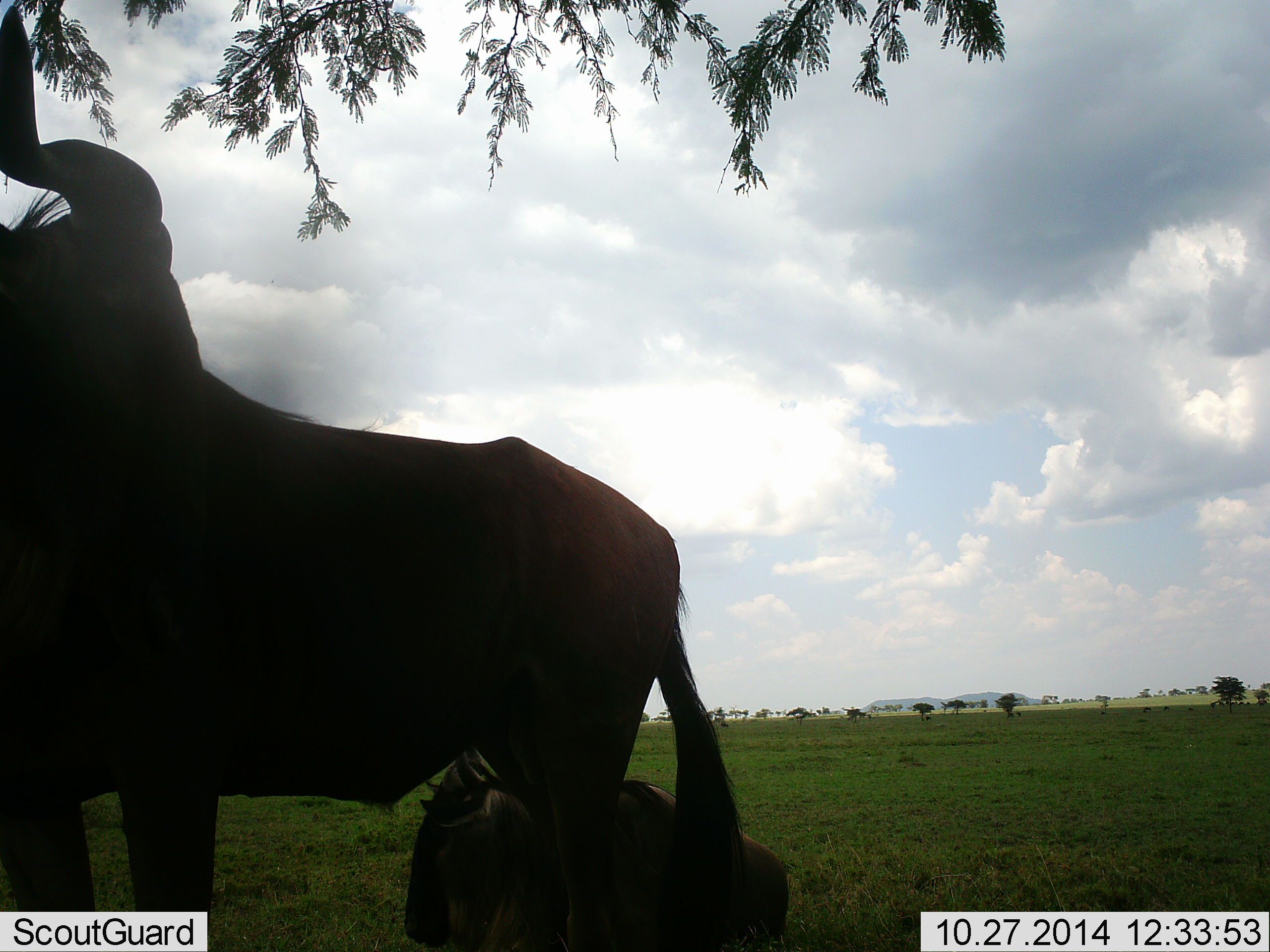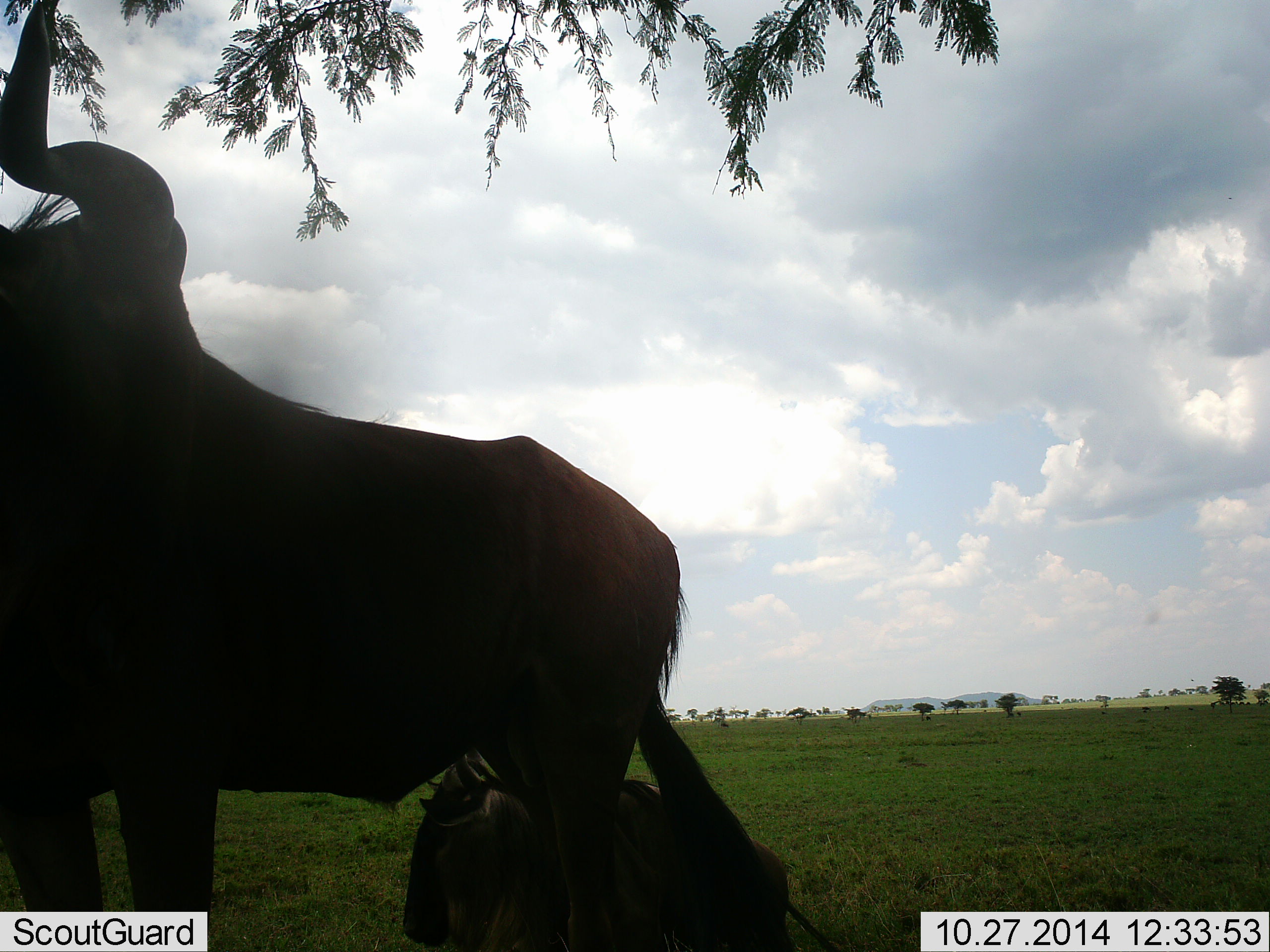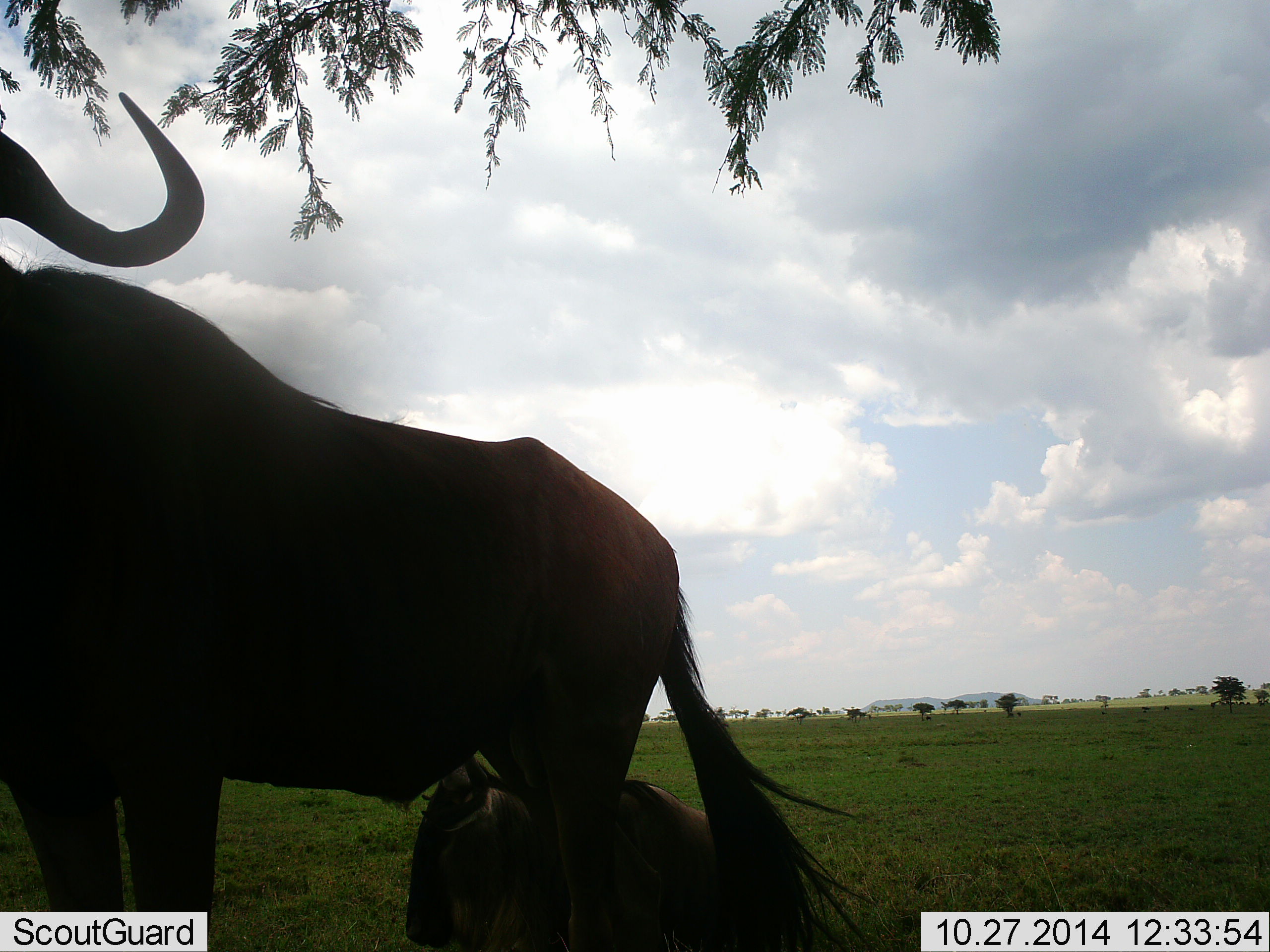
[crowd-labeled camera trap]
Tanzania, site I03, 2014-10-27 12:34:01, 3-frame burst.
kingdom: Animalia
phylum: Chordata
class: Mammalia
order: Artiodactyla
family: Bovidae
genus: Connochaetes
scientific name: Connochaetes taurinus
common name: blue wildebeest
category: wildebeest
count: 2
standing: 80%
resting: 100%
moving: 0%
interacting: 0%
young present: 10%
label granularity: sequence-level